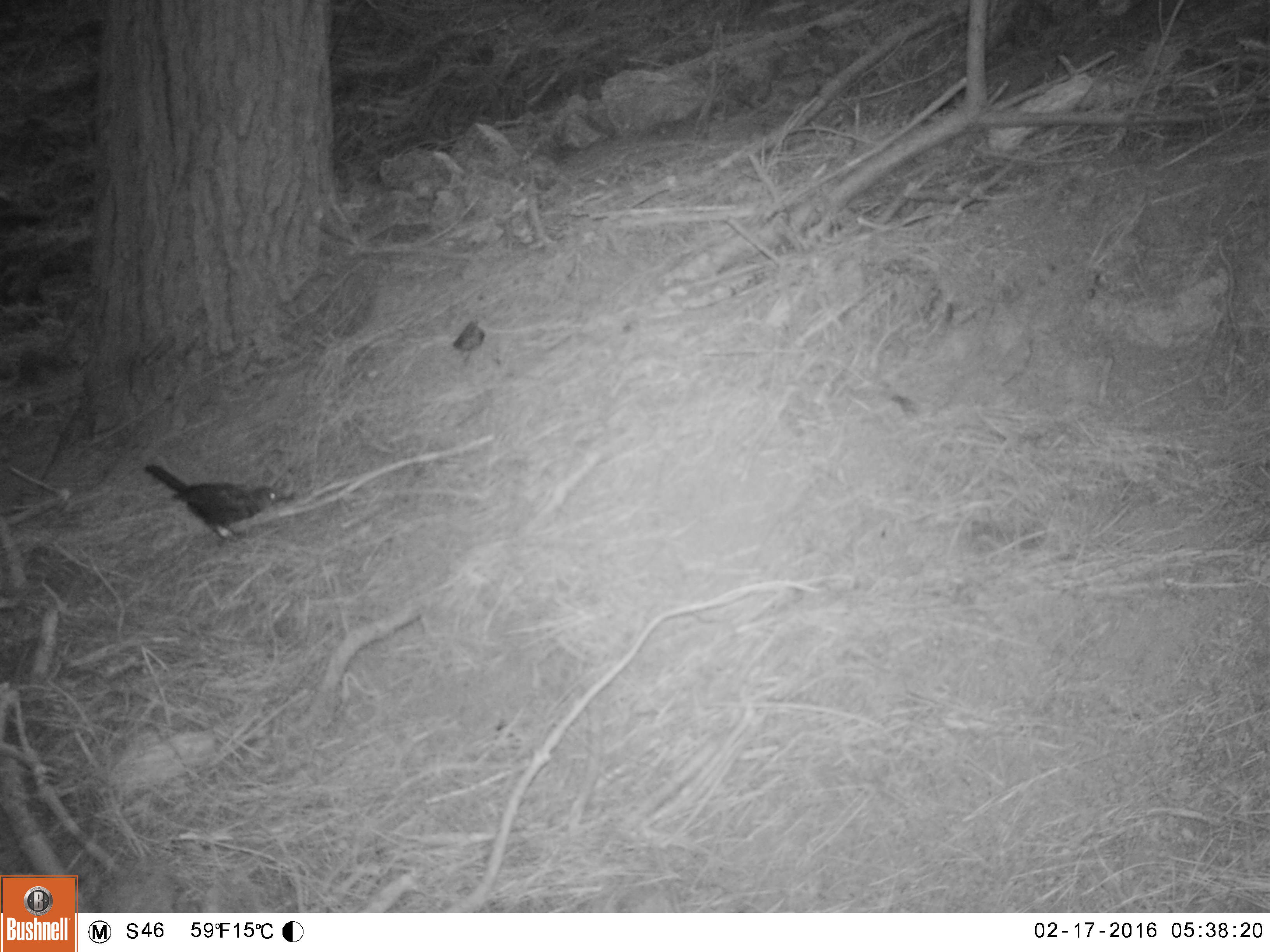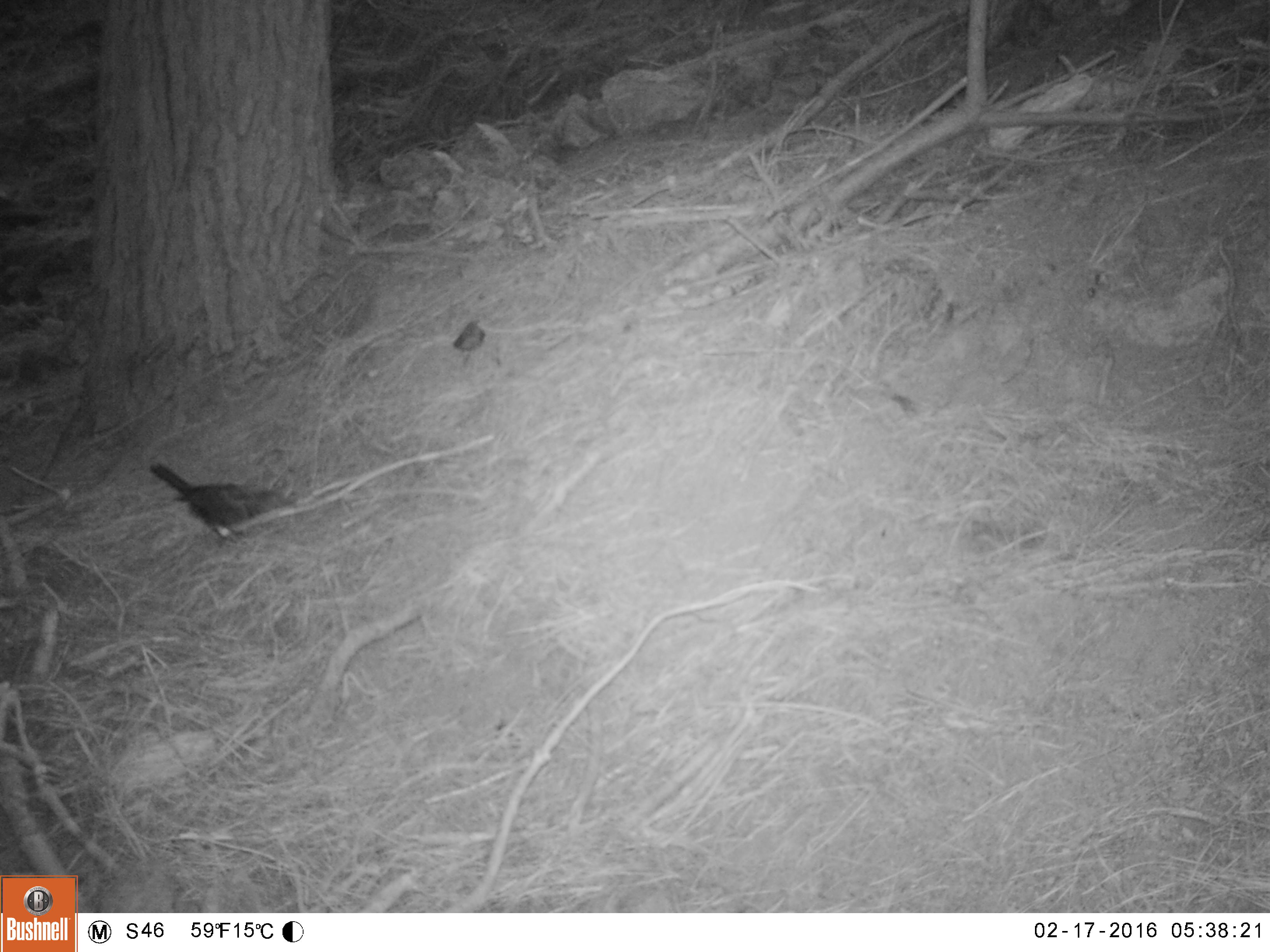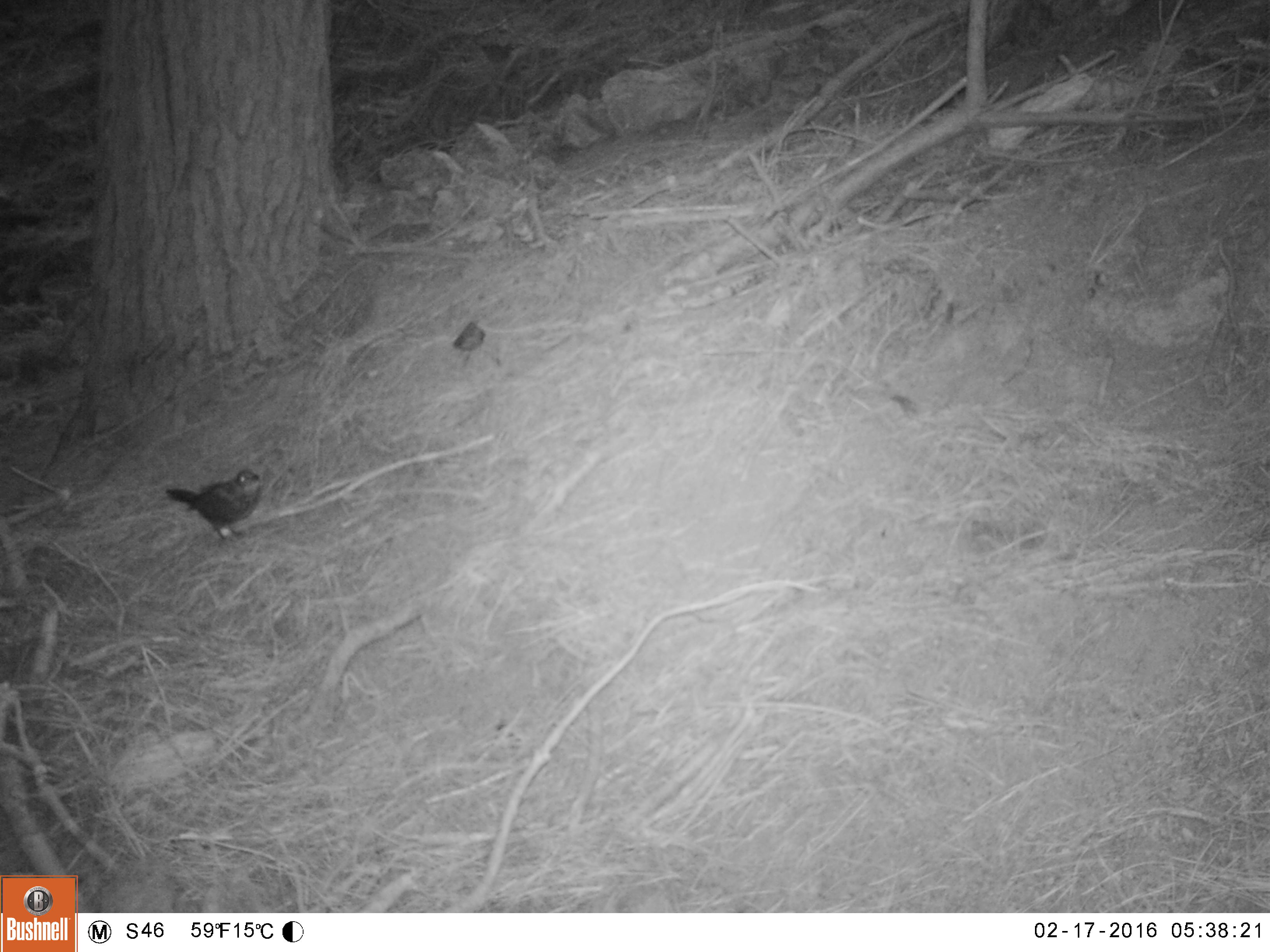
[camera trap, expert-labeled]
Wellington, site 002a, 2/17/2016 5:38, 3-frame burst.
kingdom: Animalia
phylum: Chordata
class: Aves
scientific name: Aves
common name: bird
Bird (Aves).